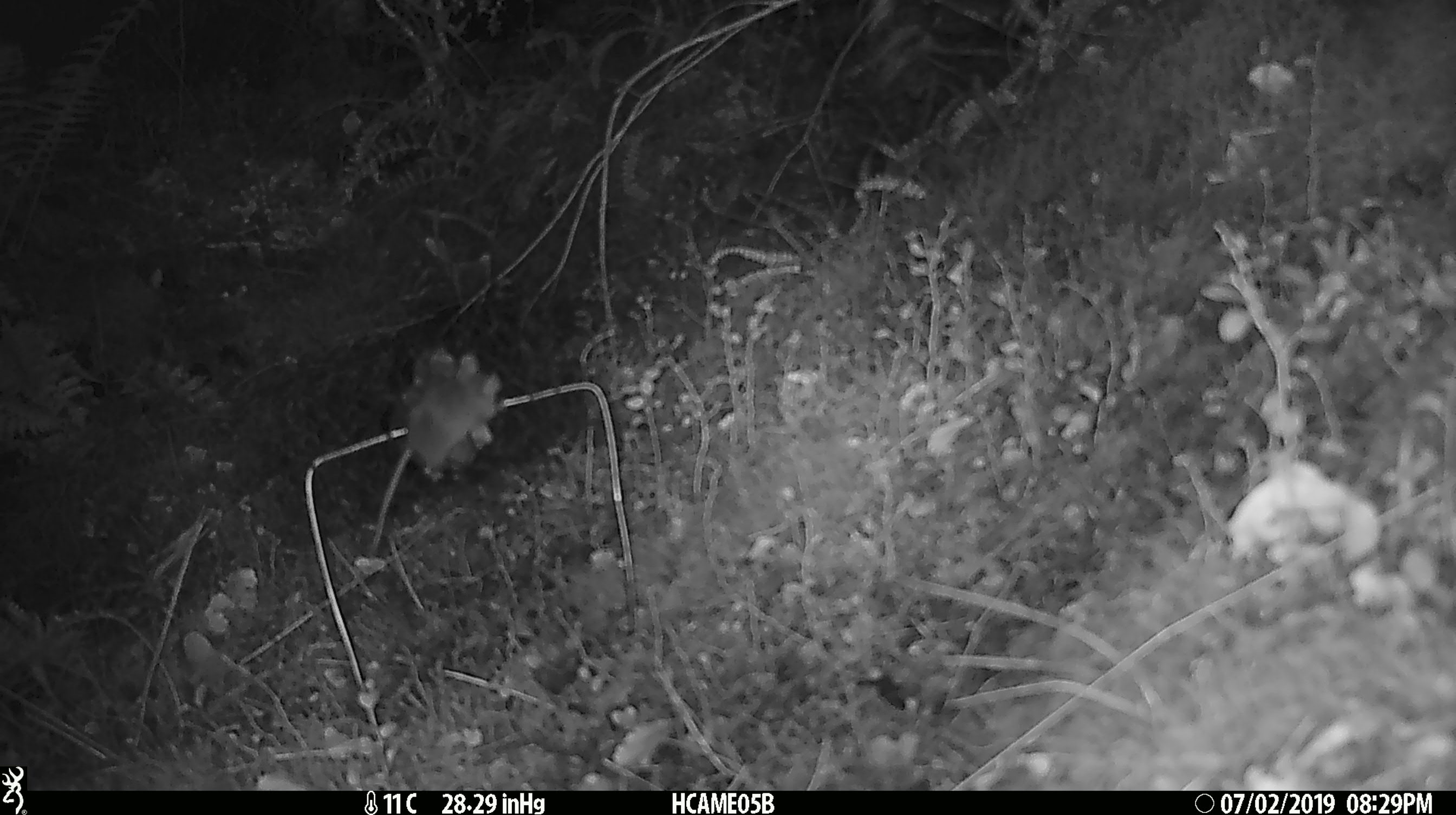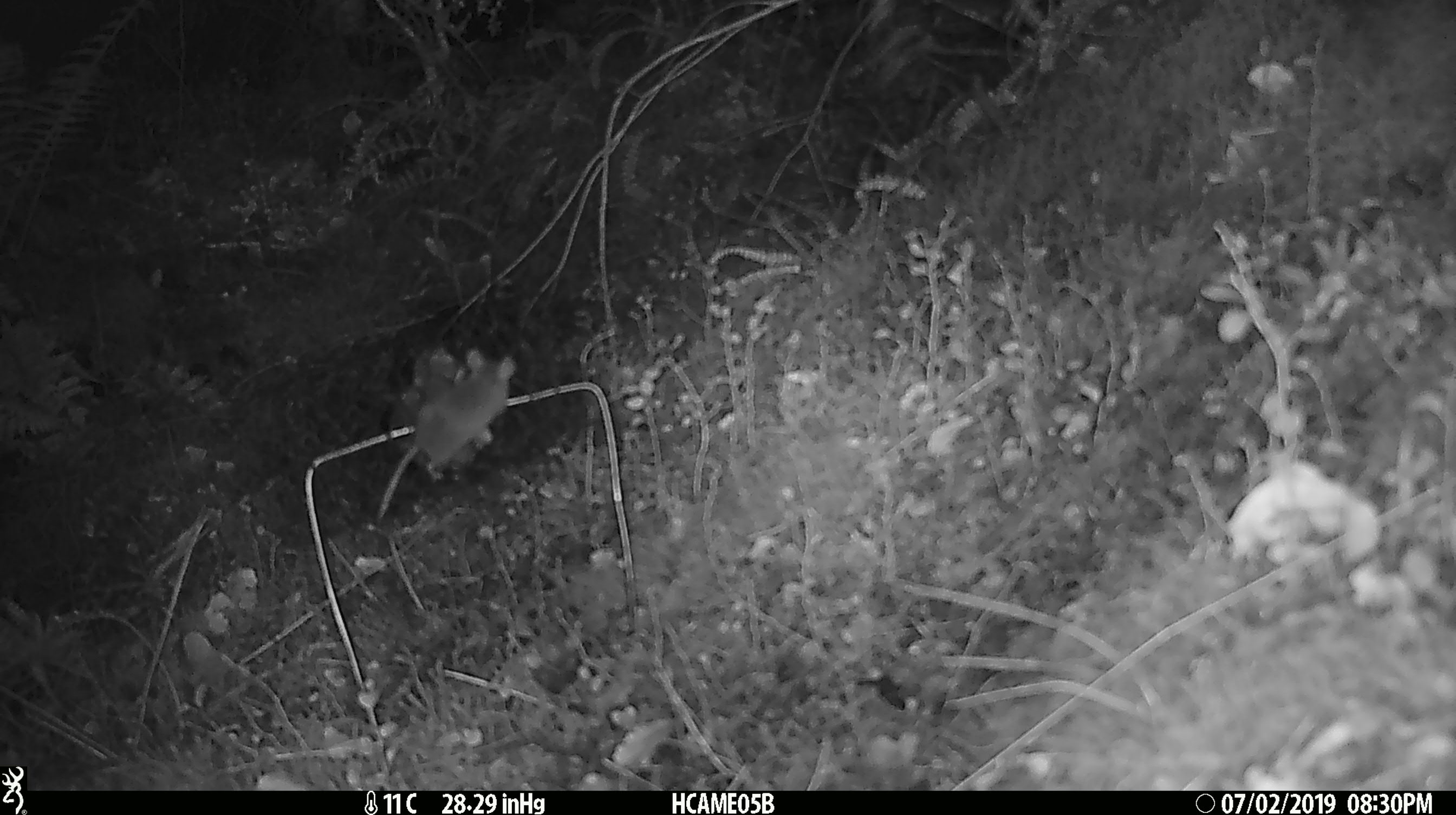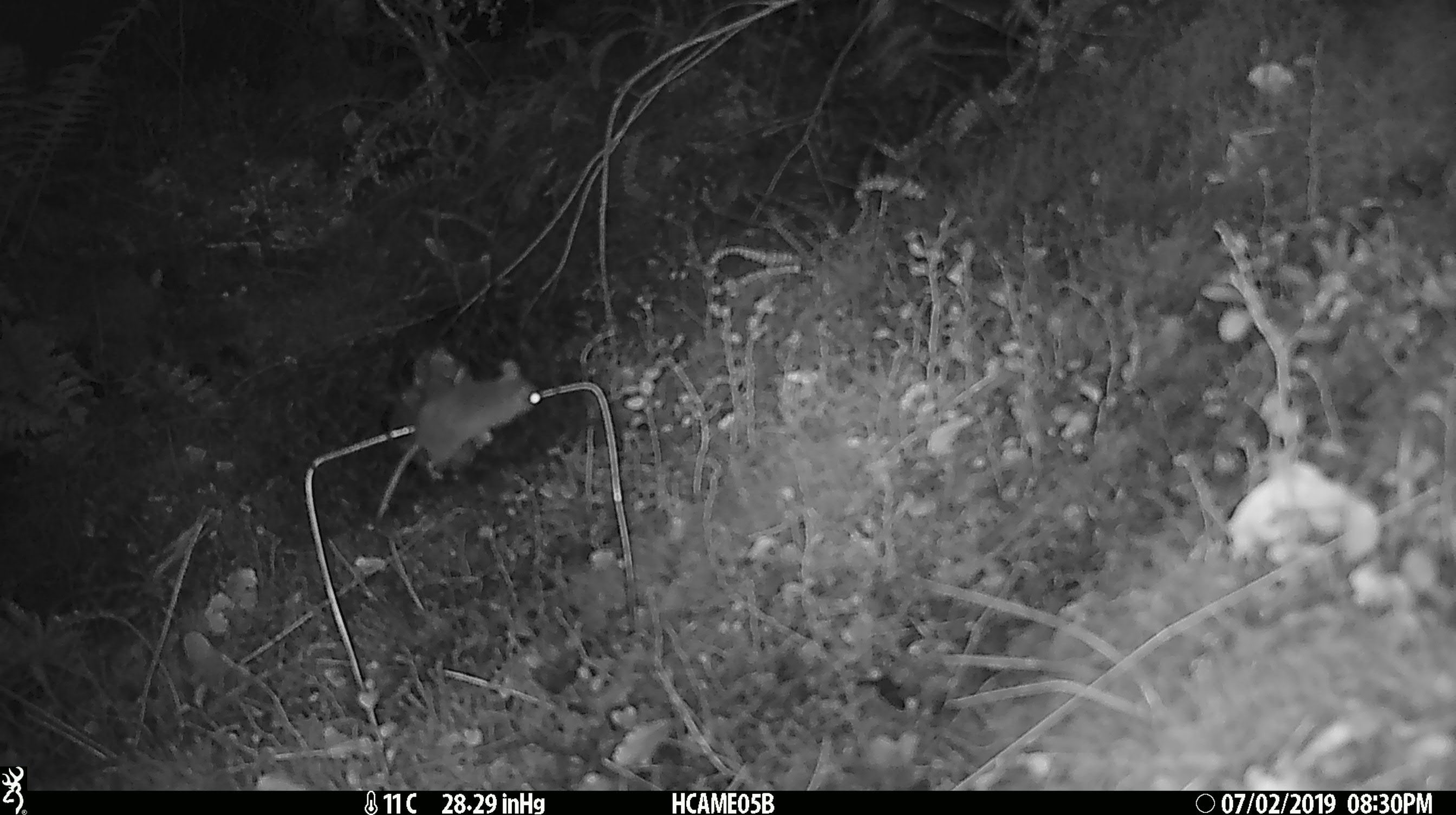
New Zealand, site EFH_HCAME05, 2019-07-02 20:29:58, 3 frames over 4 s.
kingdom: Animalia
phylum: Chordata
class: Mammalia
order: Rodentia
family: Muridae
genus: Mus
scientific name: Mus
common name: mouse